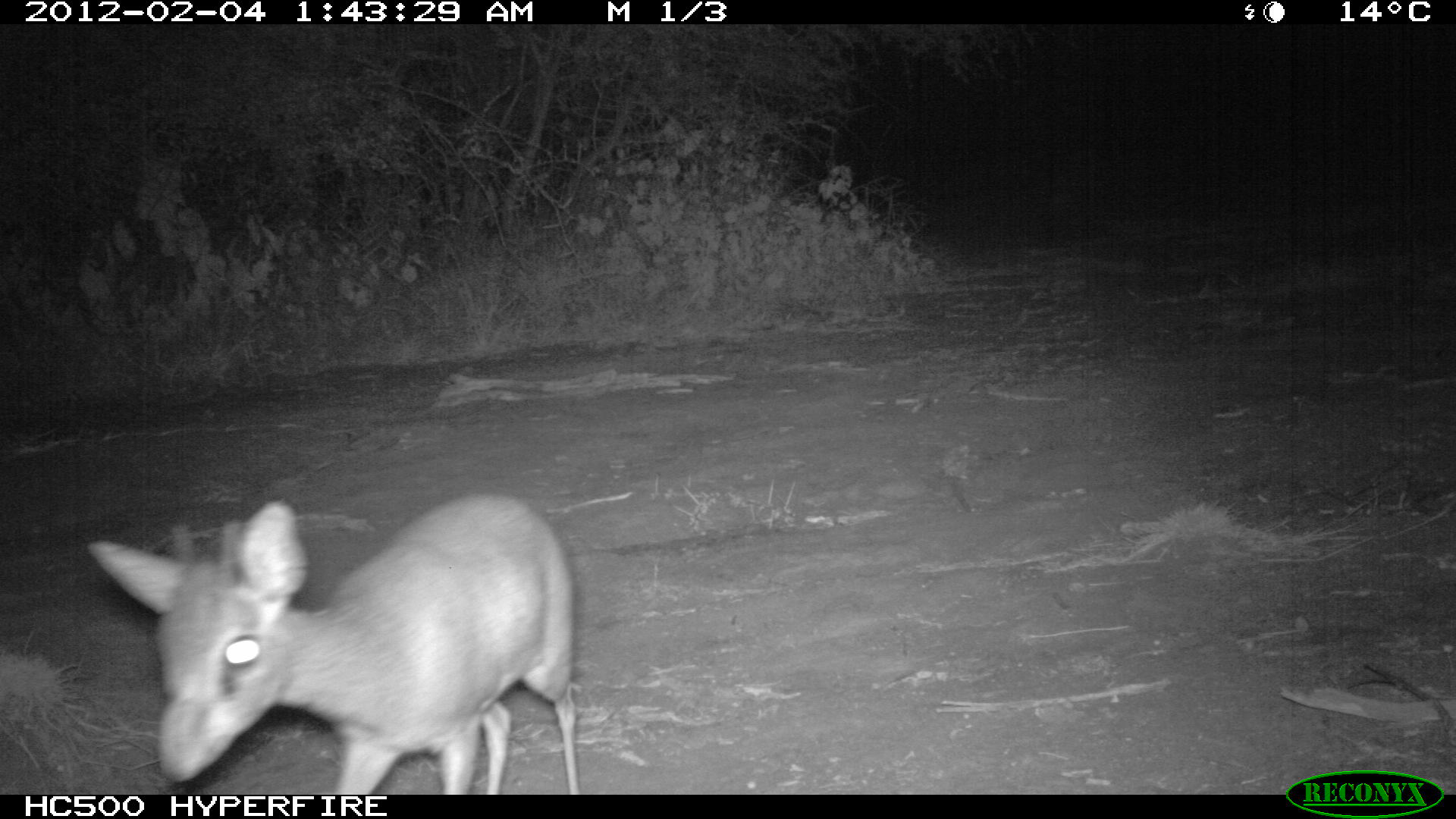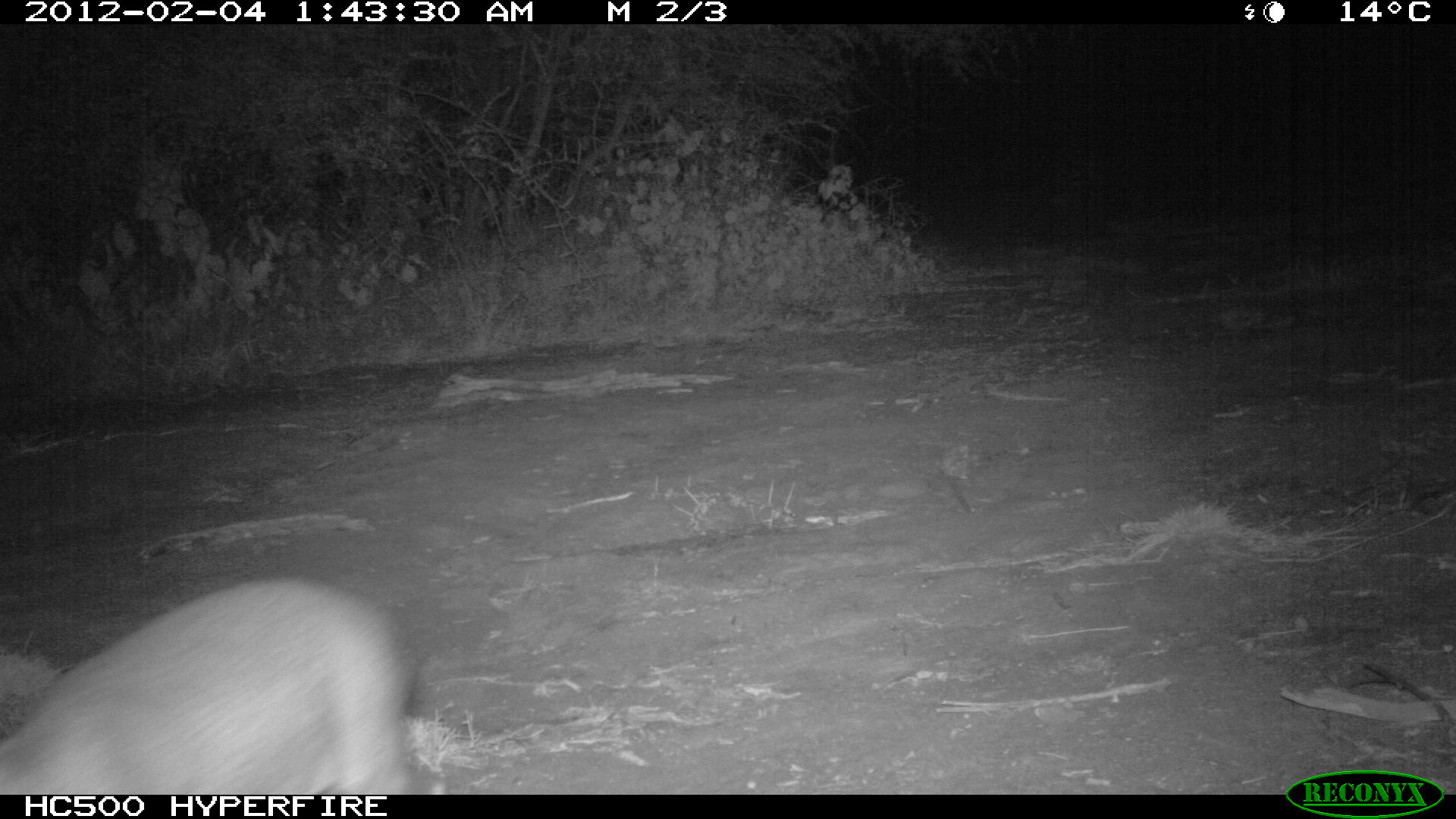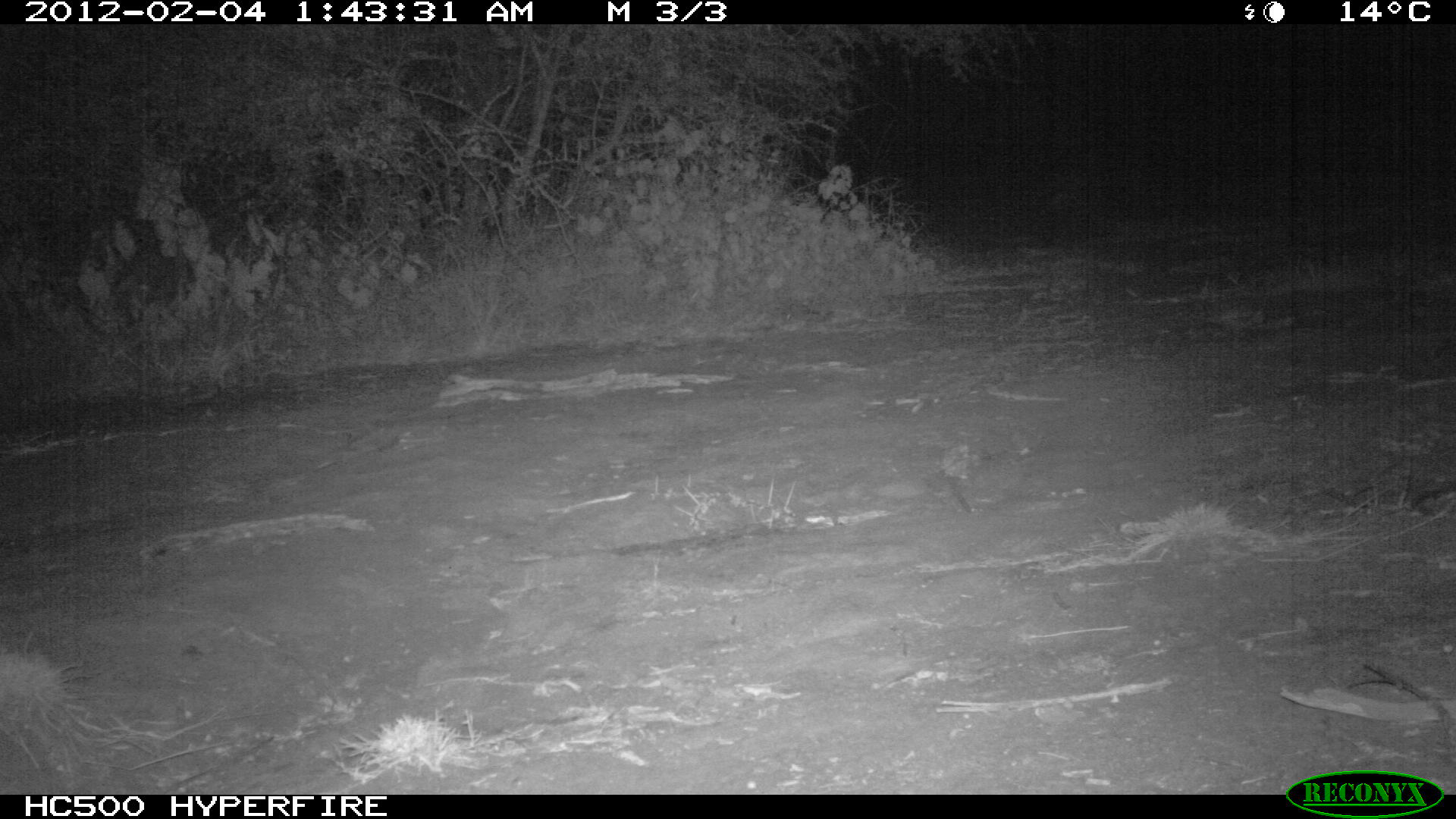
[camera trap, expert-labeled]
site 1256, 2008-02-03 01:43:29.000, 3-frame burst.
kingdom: Animalia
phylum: Chordata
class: Mammalia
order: Artiodactyla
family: Bovidae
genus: Madoqua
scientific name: Madoqua guentheri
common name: günther's dik-dik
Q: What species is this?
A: Madoqua guentheri (günther's dik-dik).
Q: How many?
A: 1.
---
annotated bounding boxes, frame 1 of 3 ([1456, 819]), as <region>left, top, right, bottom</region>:
madoqua guentheri: <region>89, 497, 579, 793</region>